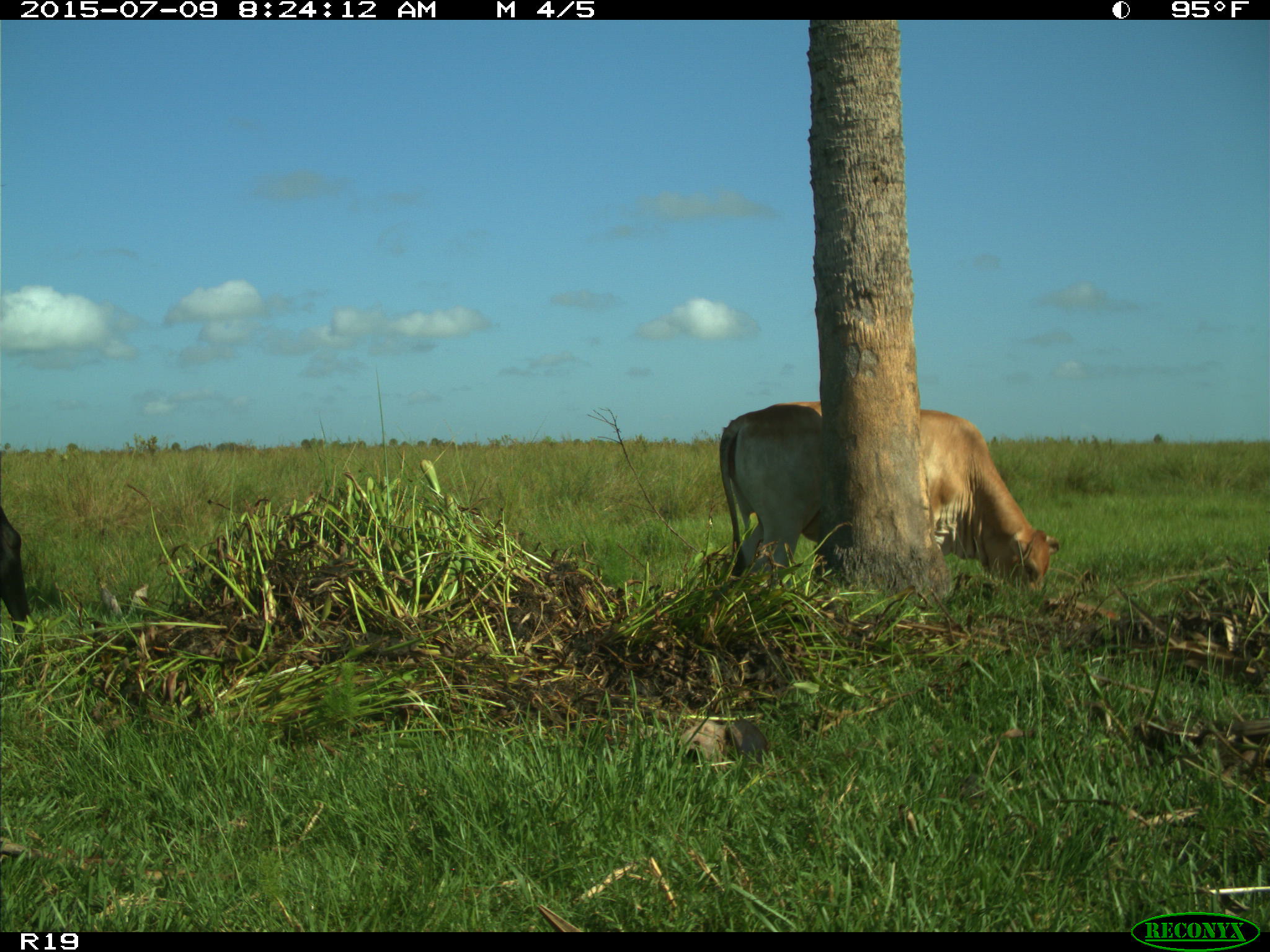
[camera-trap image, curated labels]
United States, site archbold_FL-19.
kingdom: Animalia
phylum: Chordata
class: Mammalia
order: Artiodactyla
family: Bovidae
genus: Bos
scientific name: Bos taurus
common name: domestic cow